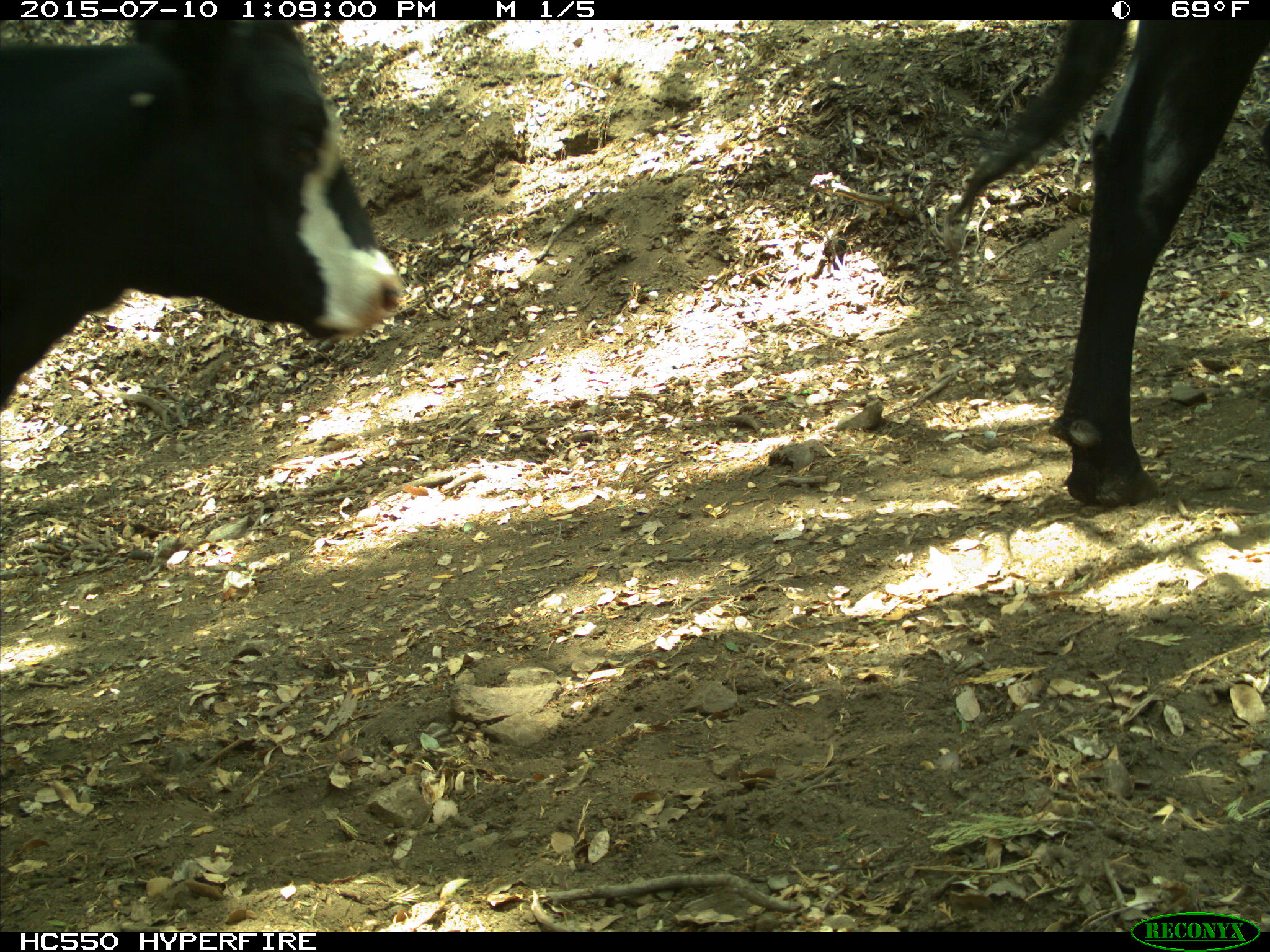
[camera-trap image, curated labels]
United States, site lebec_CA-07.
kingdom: Animalia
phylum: Chordata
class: Mammalia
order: Artiodactyla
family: Bovidae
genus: Bos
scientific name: Bos taurus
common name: domestic cow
Bos taurus (domestic cow).